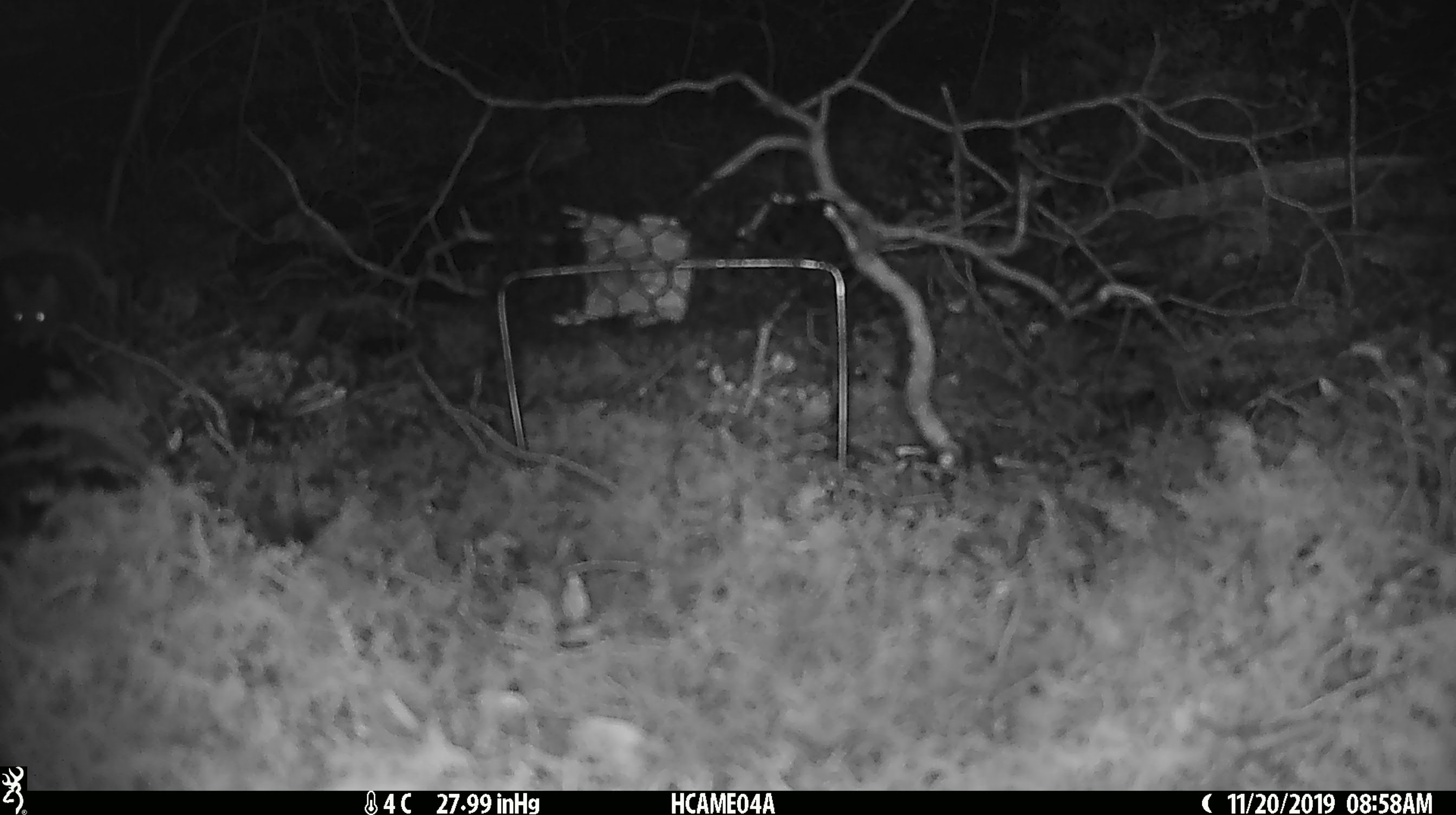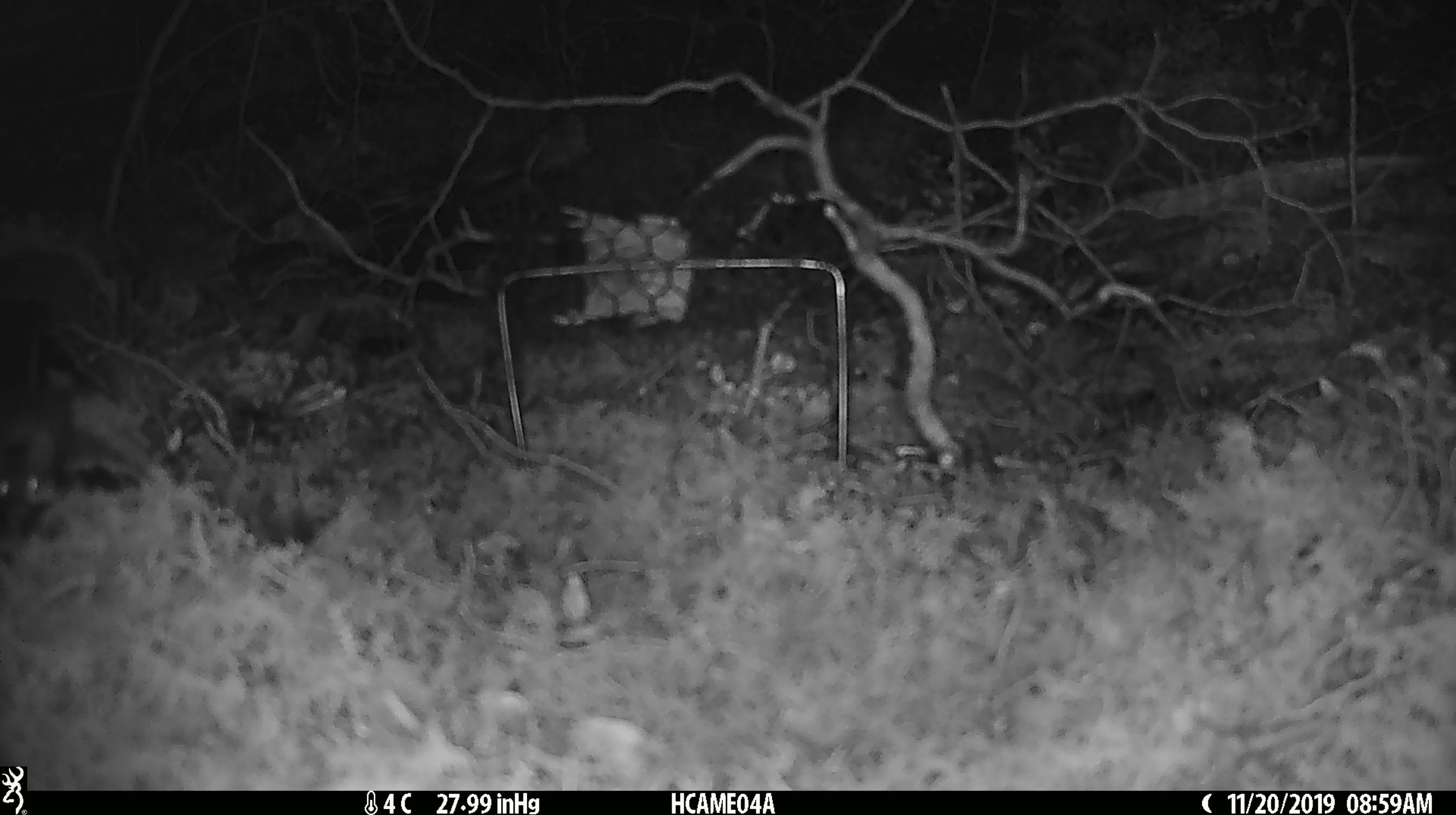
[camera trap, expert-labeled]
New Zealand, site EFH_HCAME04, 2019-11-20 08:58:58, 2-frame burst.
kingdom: Animalia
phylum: Chordata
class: Mammalia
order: Rodentia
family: Muridae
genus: Mus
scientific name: Mus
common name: mouse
Mouse (Mus).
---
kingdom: Animalia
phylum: Chordata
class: Mammalia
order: Rodentia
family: Muridae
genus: Rattus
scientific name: Rattus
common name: rat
Rat (Rattus).